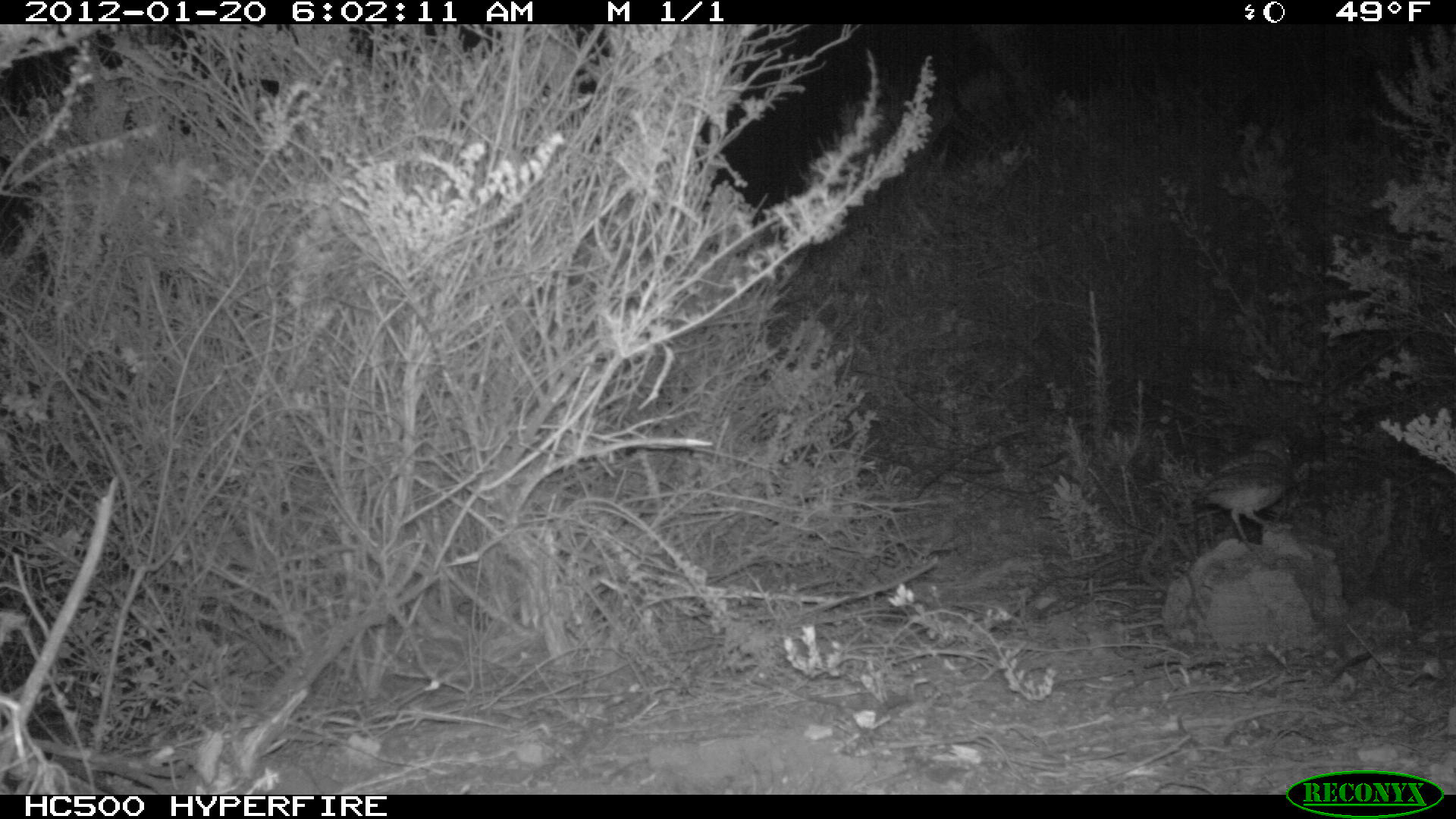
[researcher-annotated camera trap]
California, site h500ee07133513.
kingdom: Animalia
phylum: Chordata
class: Aves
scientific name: Aves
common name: bird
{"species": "bird (Aves)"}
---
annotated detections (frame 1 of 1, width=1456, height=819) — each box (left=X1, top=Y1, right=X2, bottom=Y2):
bird: (left=1185, top=429, right=1314, bottom=557)